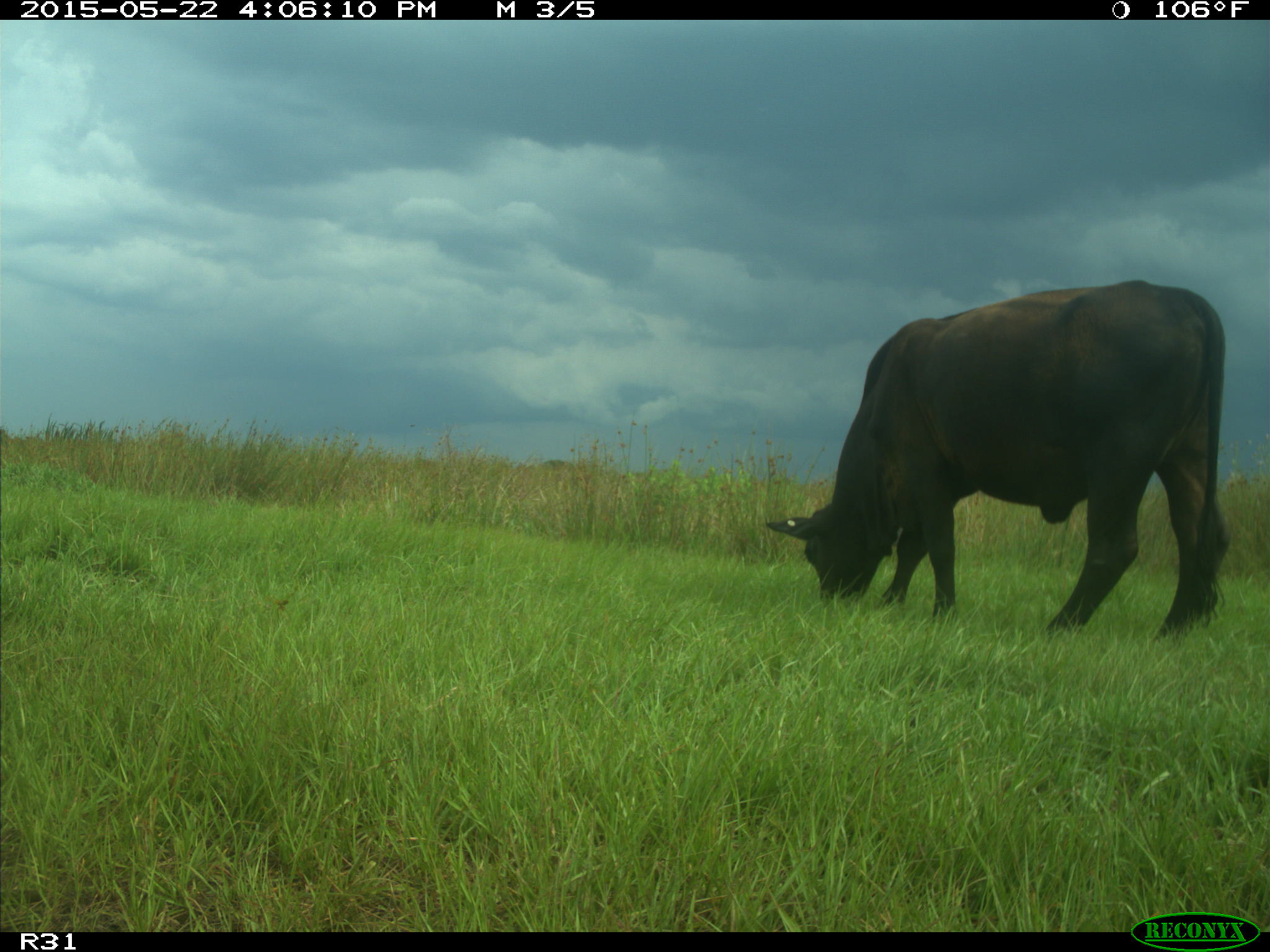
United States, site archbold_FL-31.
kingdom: Animalia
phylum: Chordata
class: Mammalia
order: Artiodactyla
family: Bovidae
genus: Bos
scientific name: Bos taurus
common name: domestic cow